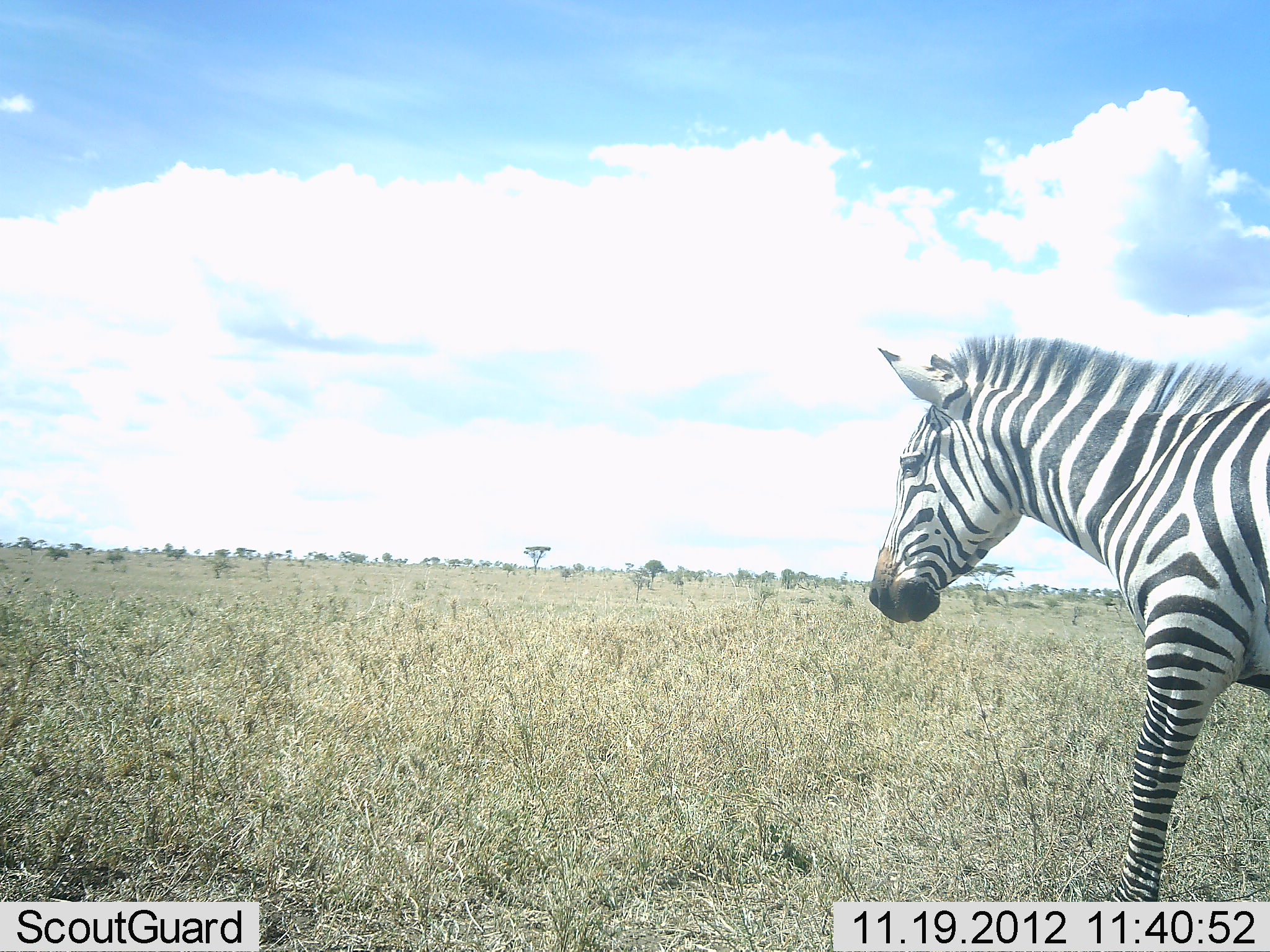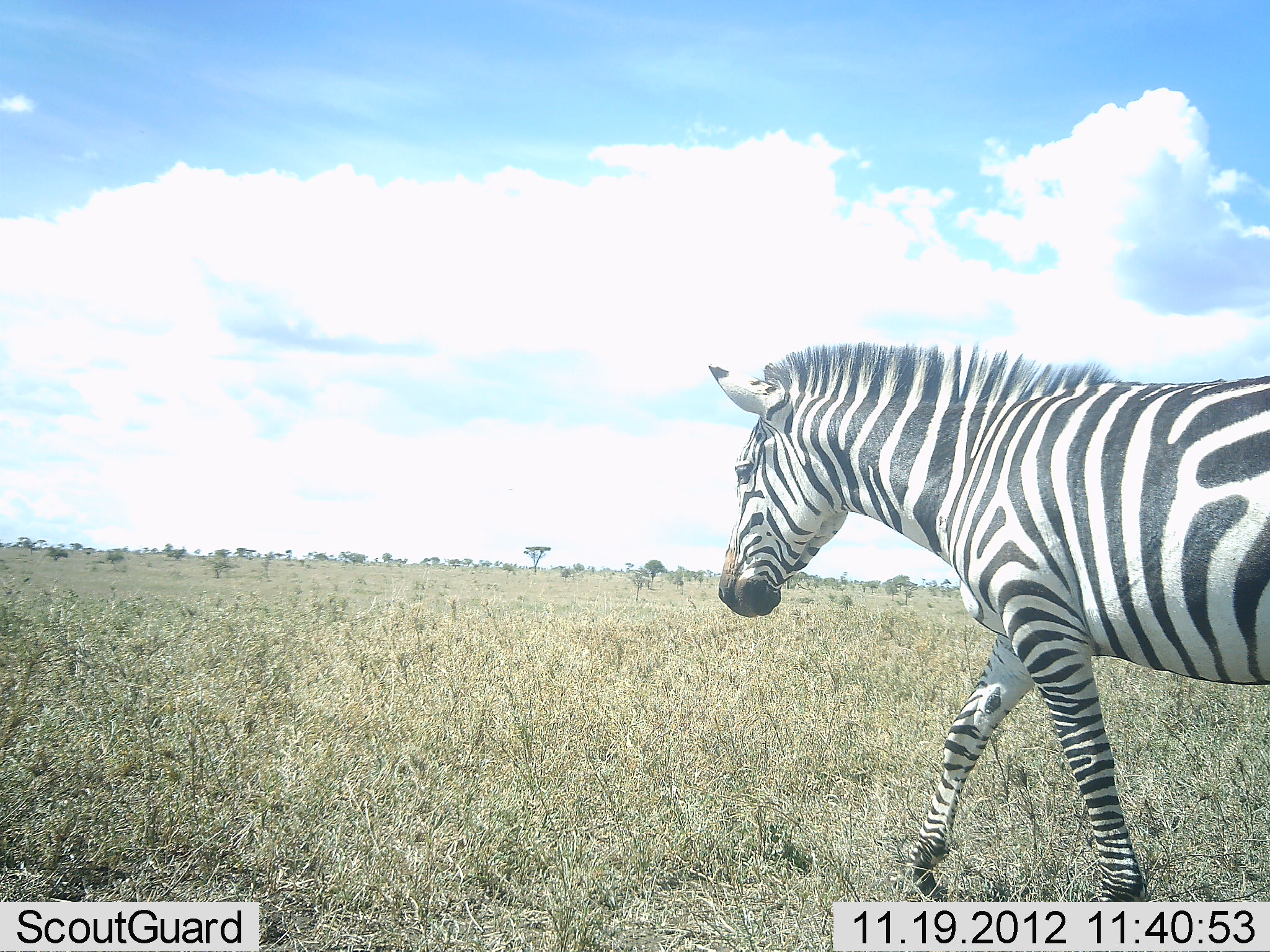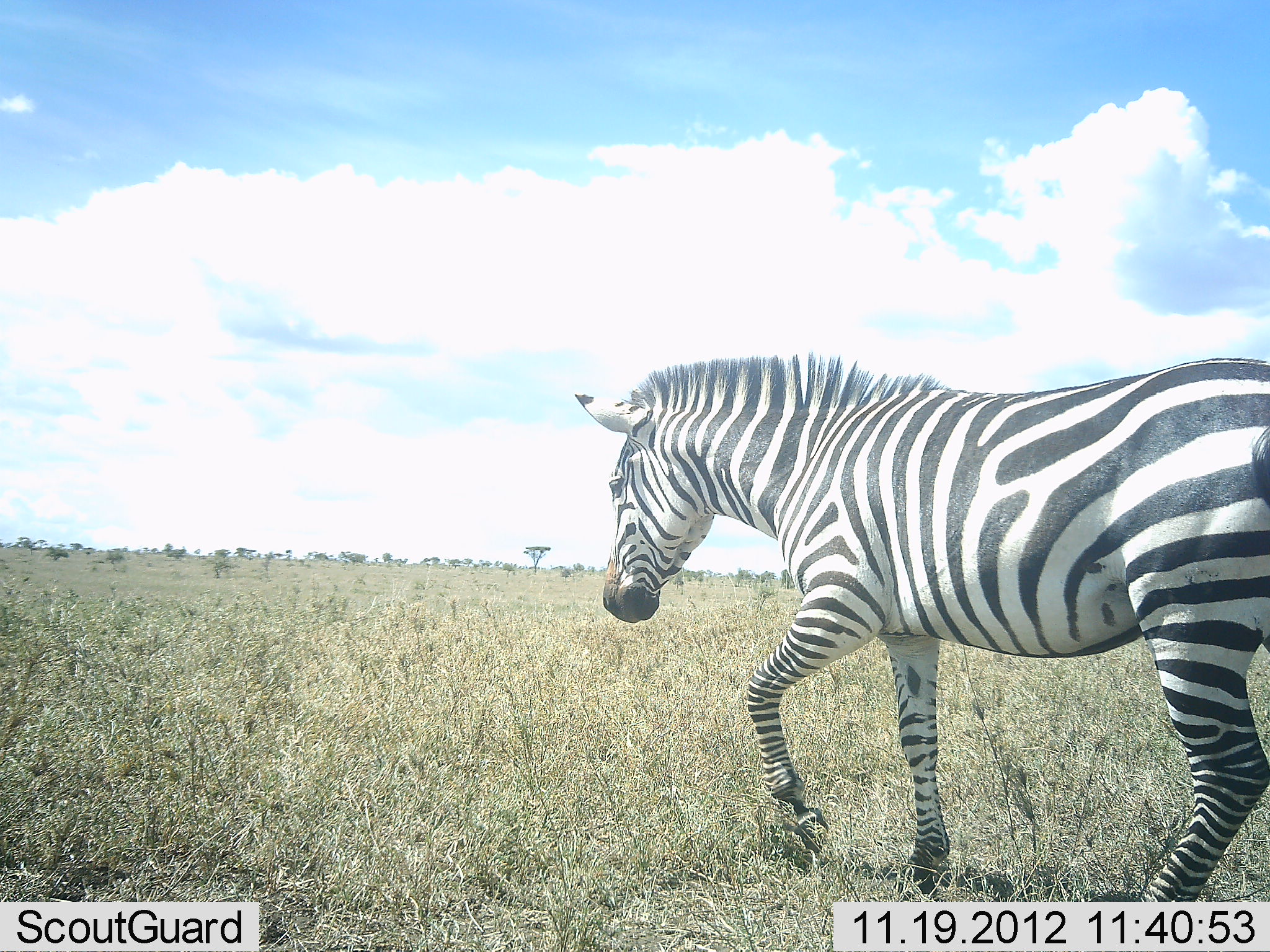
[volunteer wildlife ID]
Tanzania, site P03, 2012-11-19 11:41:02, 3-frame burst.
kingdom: Animalia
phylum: Chordata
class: Mammalia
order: Perissodactyla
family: Equidae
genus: Equus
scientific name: Equus quagga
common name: plains zebra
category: zebra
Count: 1.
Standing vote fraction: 10%.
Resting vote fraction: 0%.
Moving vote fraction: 100%.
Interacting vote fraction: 0%.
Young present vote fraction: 0%.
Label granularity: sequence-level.